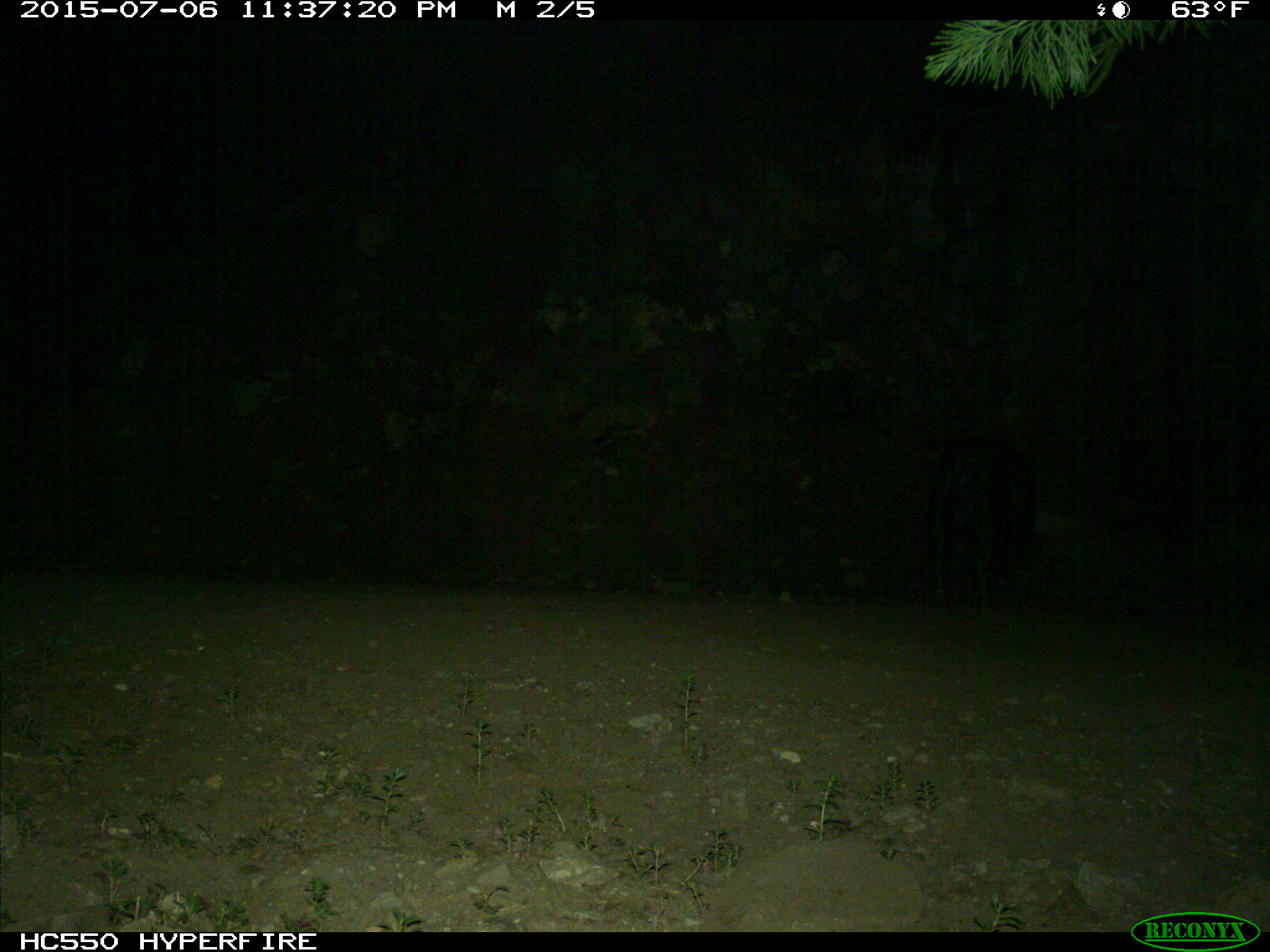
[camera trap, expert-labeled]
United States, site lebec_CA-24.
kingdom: Animalia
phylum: Chordata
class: Mammalia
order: Artiodactyla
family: Suidae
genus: Sus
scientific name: Sus scrofa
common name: wild boar